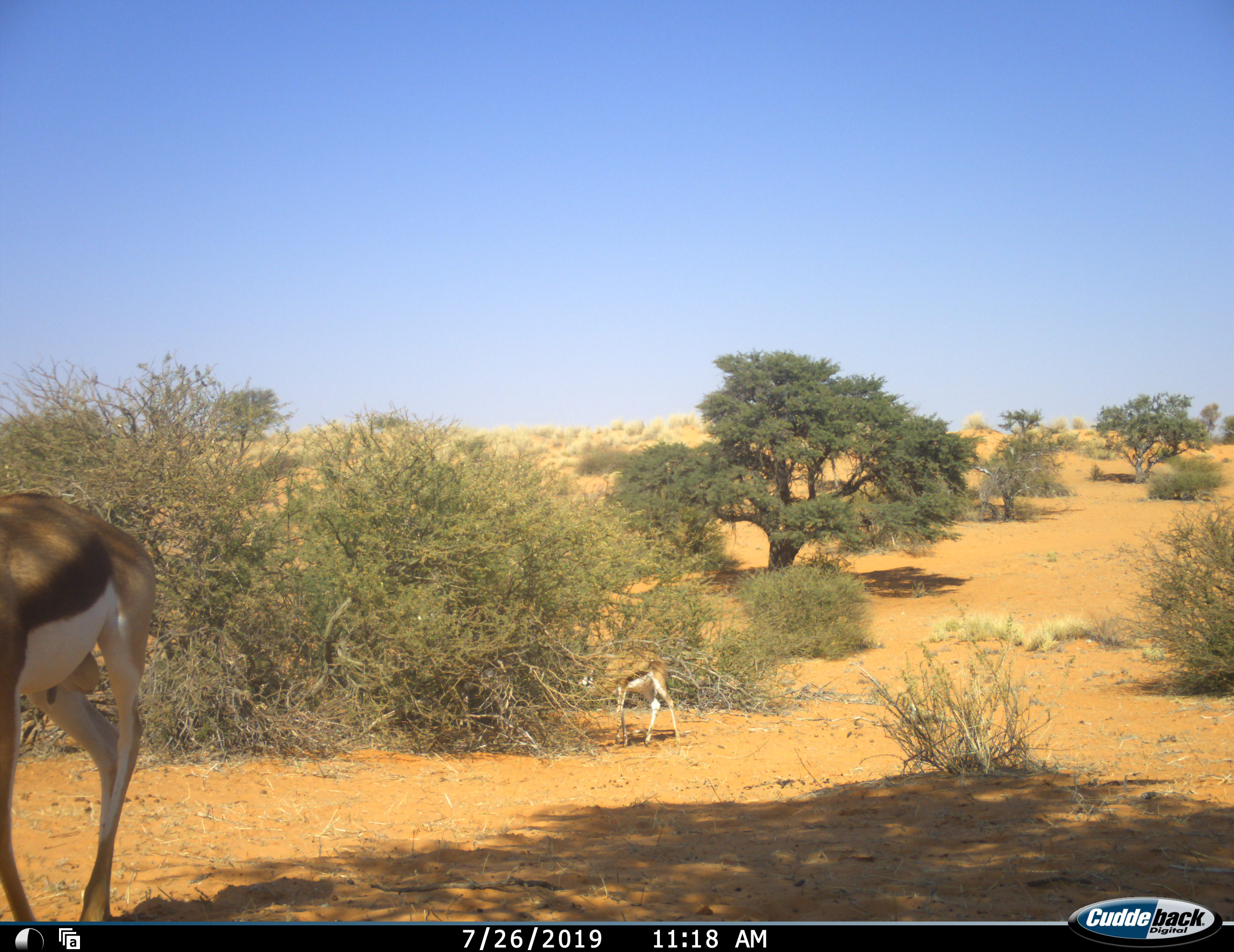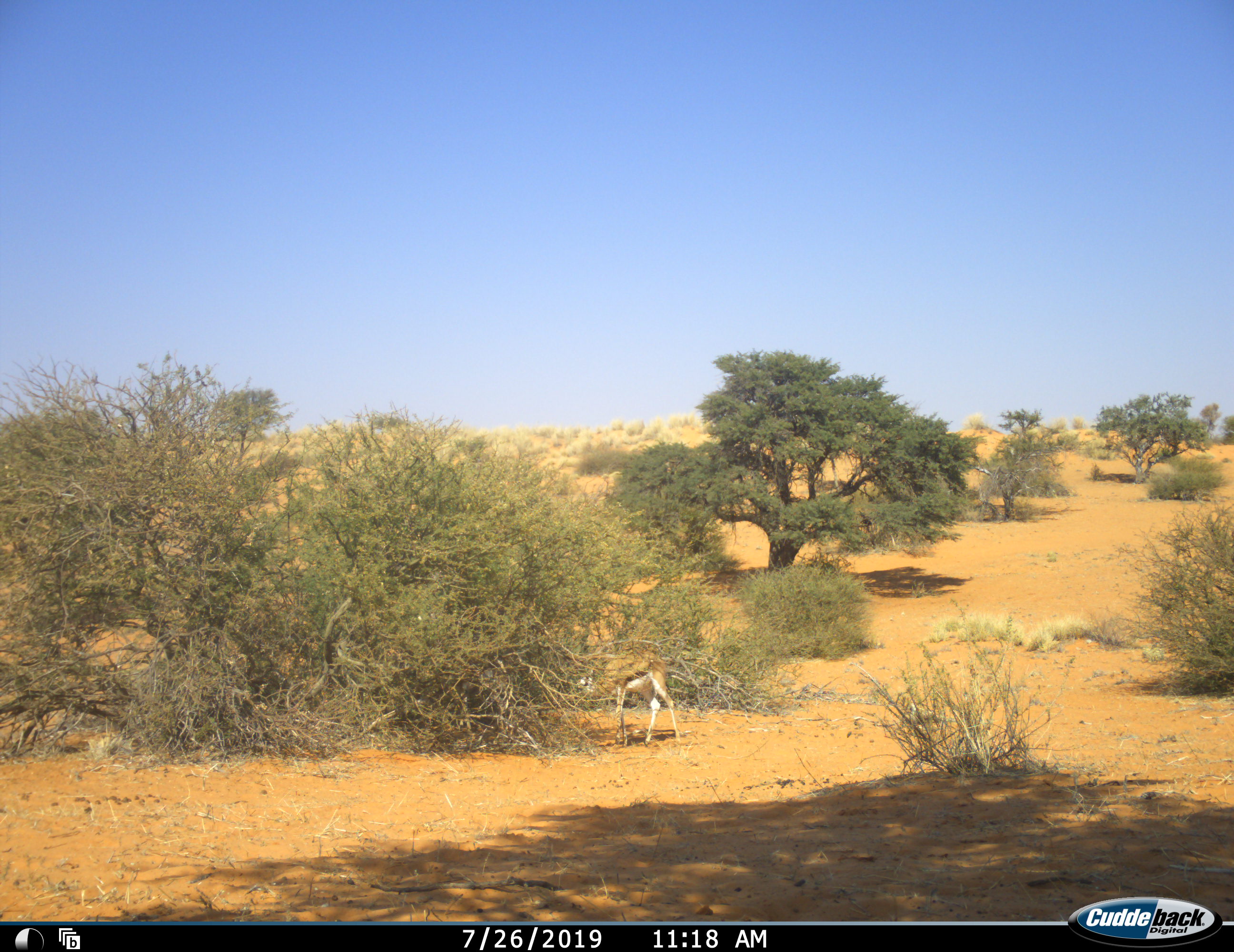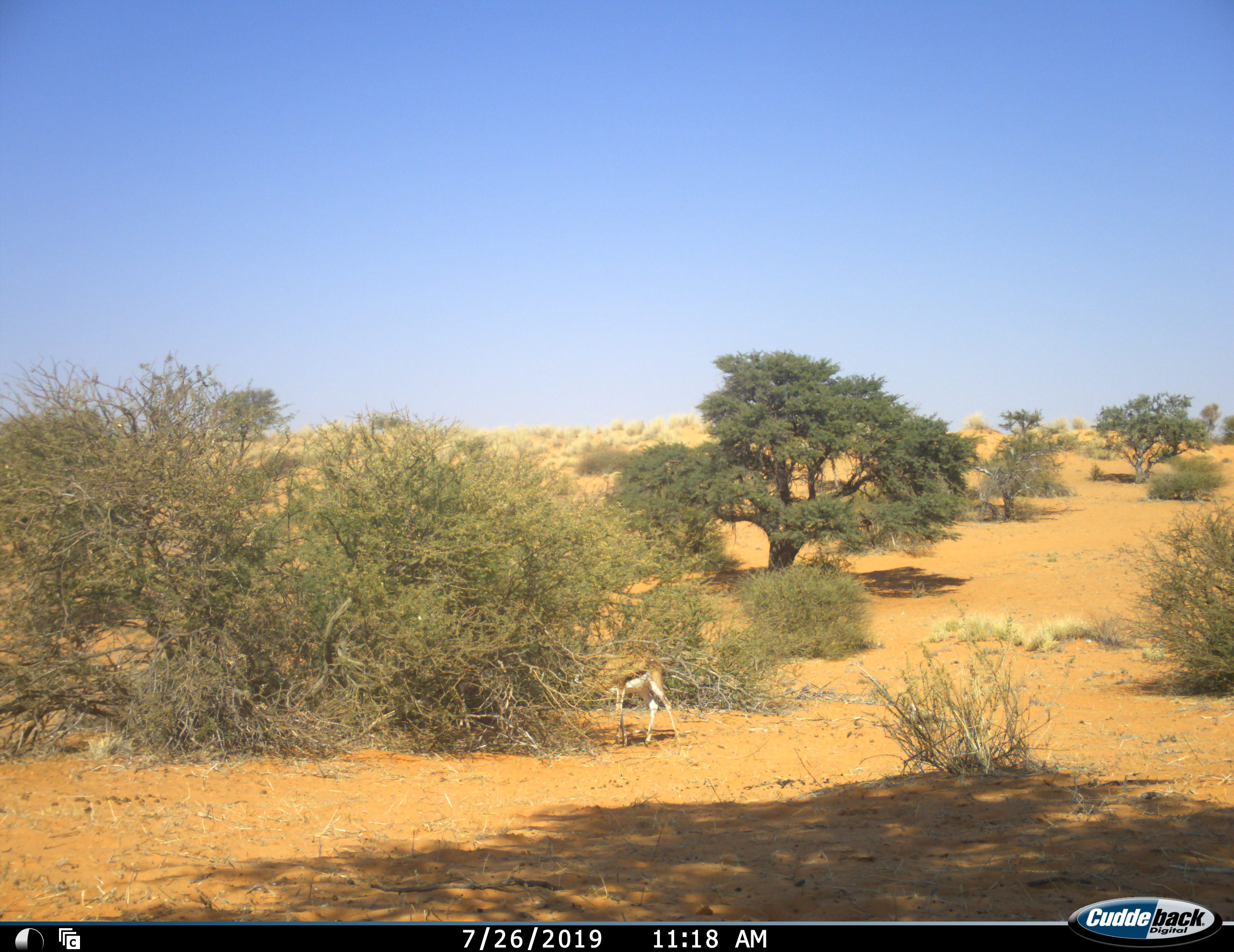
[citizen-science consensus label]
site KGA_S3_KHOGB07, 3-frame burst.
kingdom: Animalia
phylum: Chordata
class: Mammalia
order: Artiodactyla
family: Bovidae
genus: Antidorcas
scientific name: Antidorcas marsupialis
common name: springbok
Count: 2.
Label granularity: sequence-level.